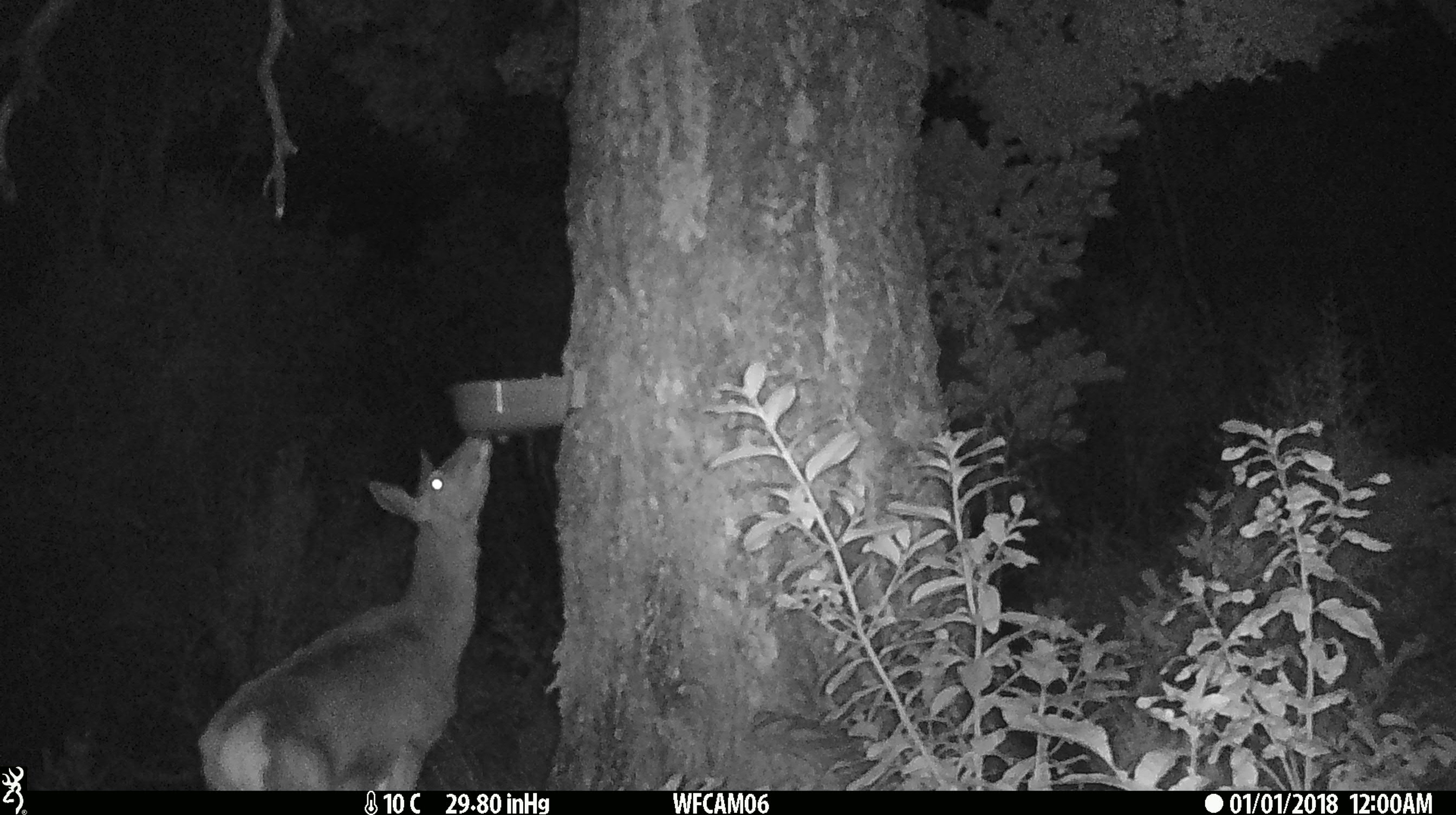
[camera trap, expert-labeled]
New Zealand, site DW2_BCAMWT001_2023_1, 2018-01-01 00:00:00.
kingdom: Animalia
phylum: Chordata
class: Mammalia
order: Artiodactyla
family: Cervidae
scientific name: Cervidae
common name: deer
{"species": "deer (Cervidae)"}